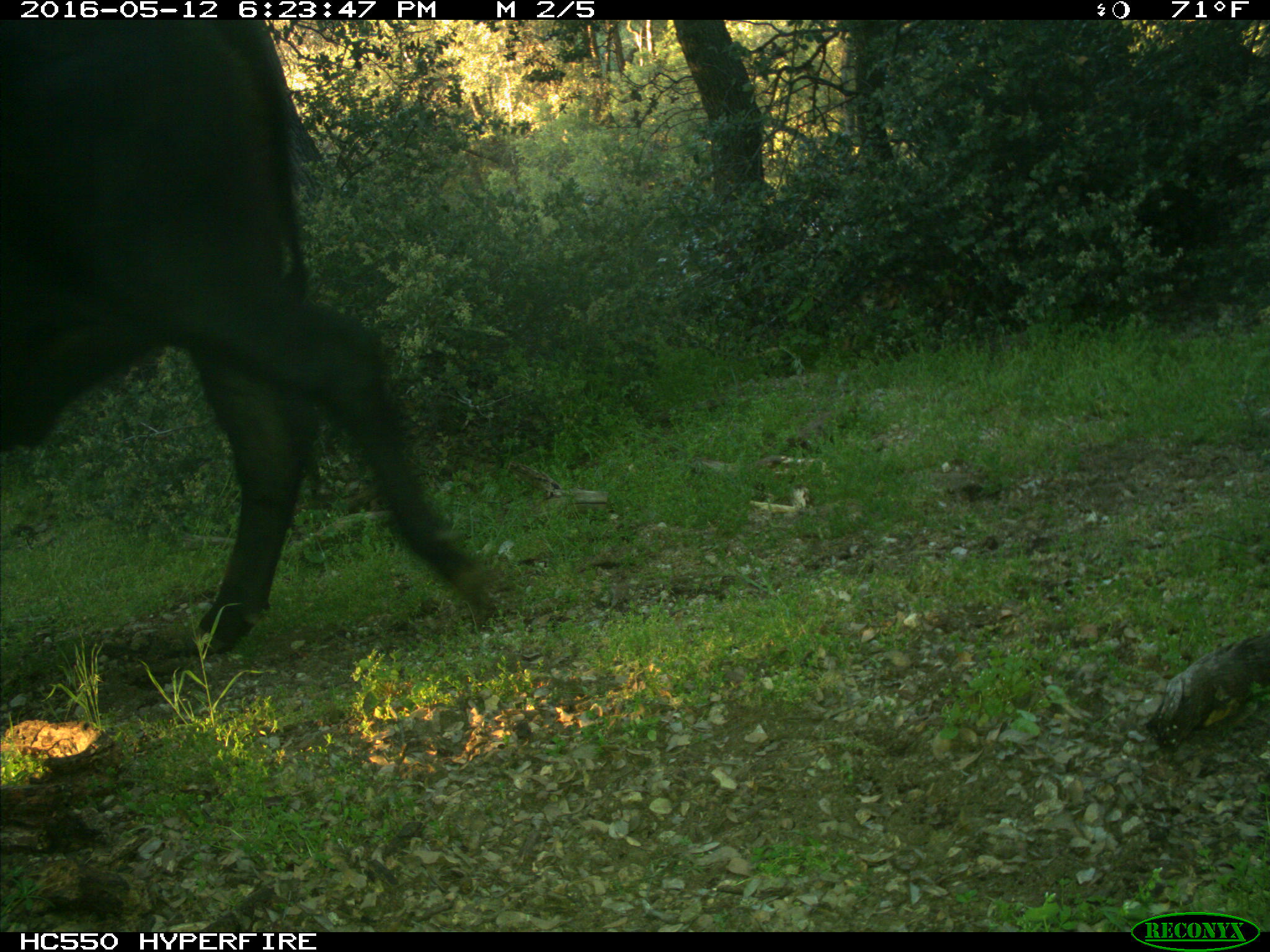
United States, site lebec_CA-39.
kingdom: Animalia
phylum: Chordata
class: Mammalia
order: Artiodactyla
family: Bovidae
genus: Bos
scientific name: Bos taurus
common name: domestic cow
Bos taurus (domestic cow).